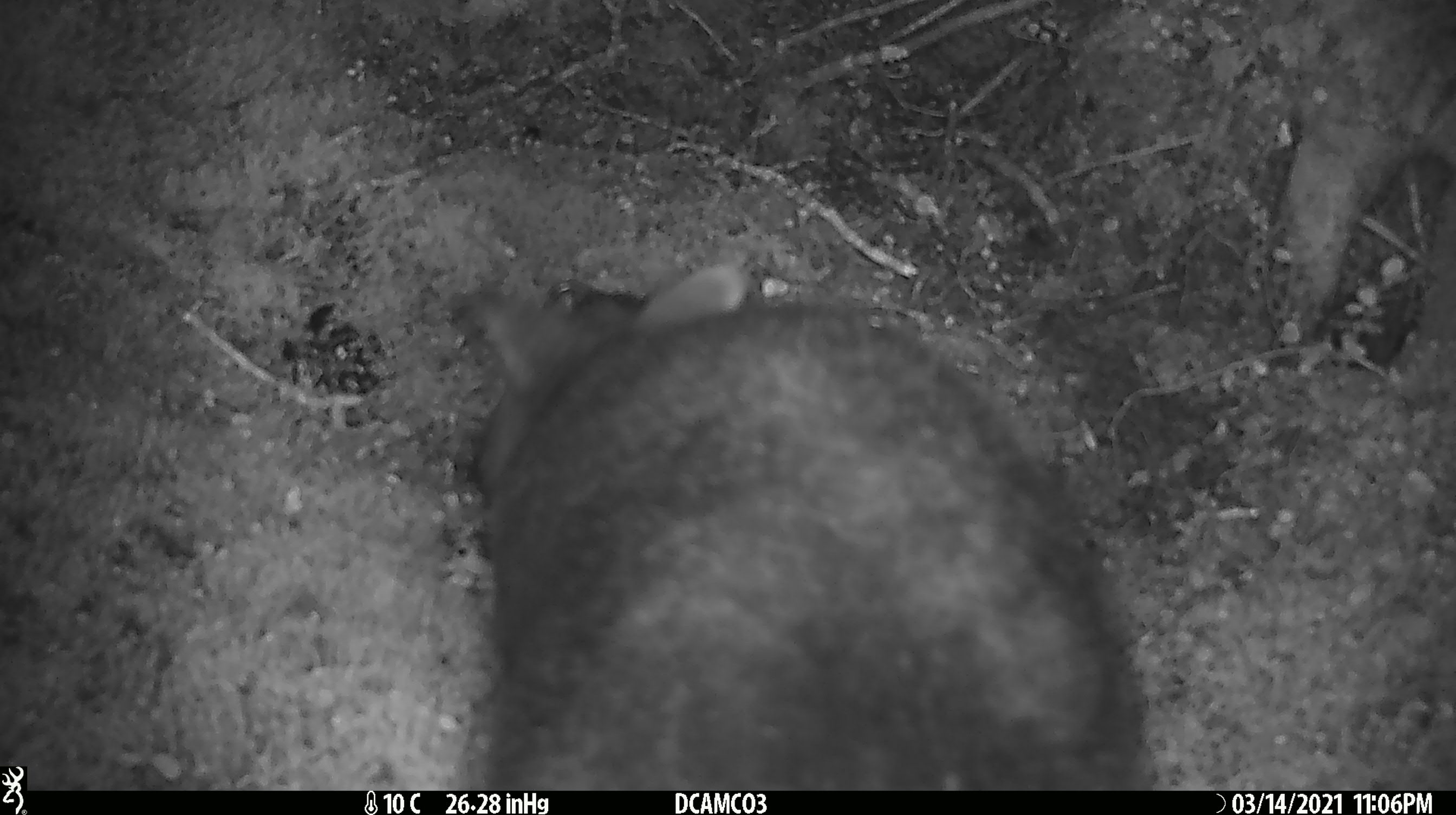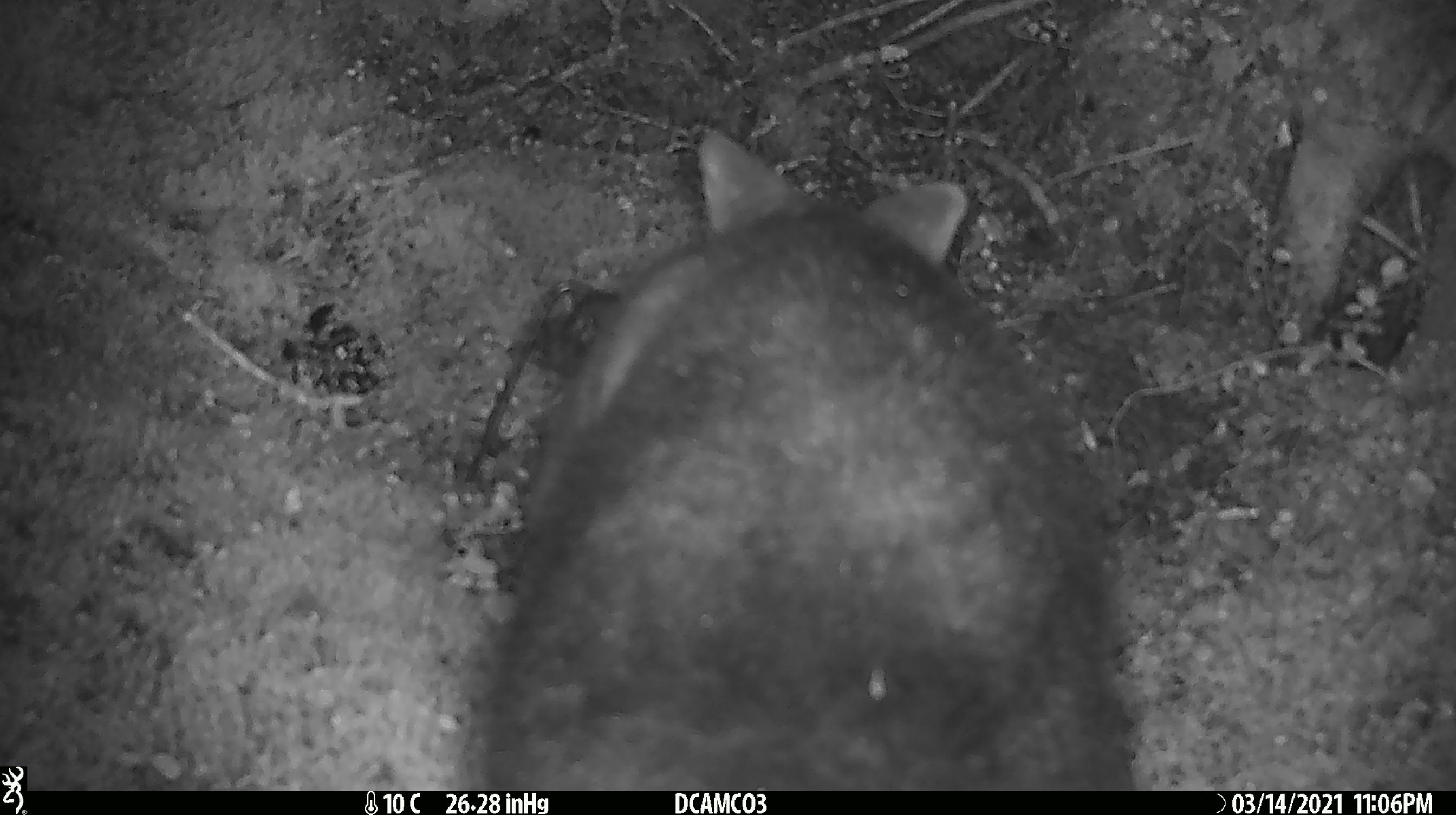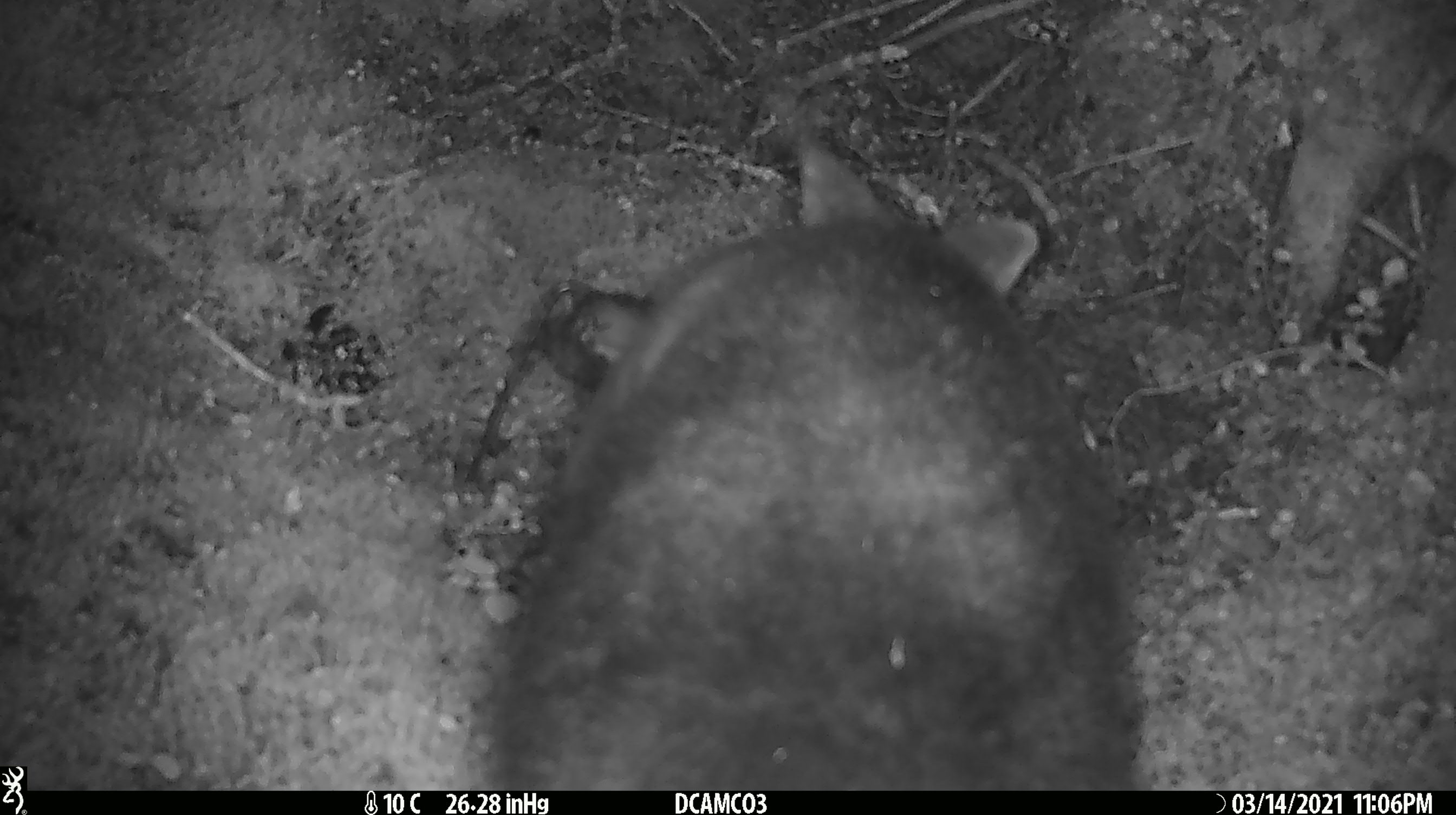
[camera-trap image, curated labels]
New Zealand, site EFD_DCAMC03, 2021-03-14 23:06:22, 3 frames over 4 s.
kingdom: Animalia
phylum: Chordata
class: Mammalia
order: Diprotodontia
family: Phalangeridae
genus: Trichosurus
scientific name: Trichosurus vulpecula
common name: common brushtail possum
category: possum